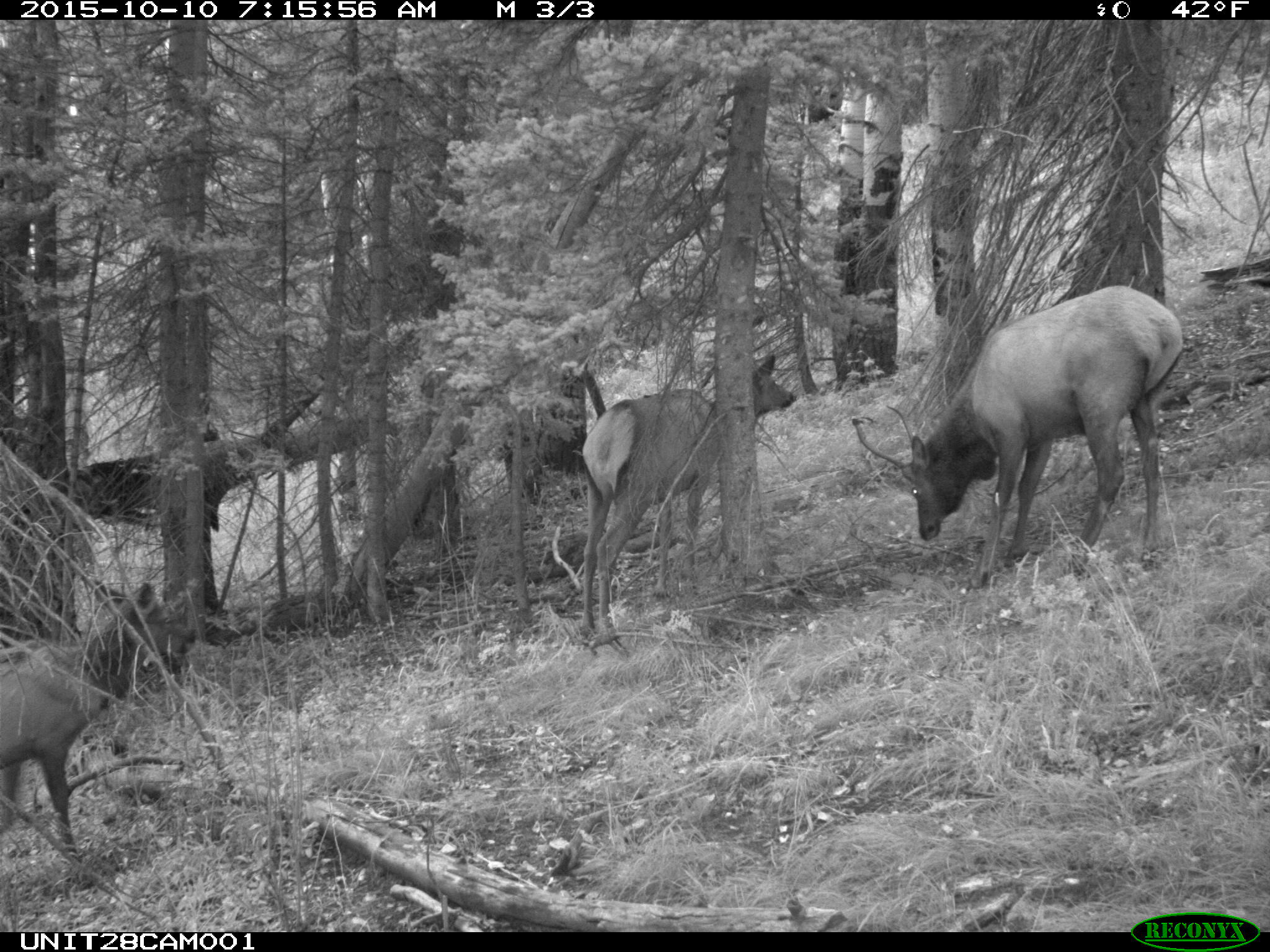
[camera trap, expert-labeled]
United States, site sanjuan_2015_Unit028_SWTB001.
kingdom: Animalia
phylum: Chordata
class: Mammalia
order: Artiodactyla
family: Cervidae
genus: Cervus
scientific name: Cervus elaphus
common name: red deer